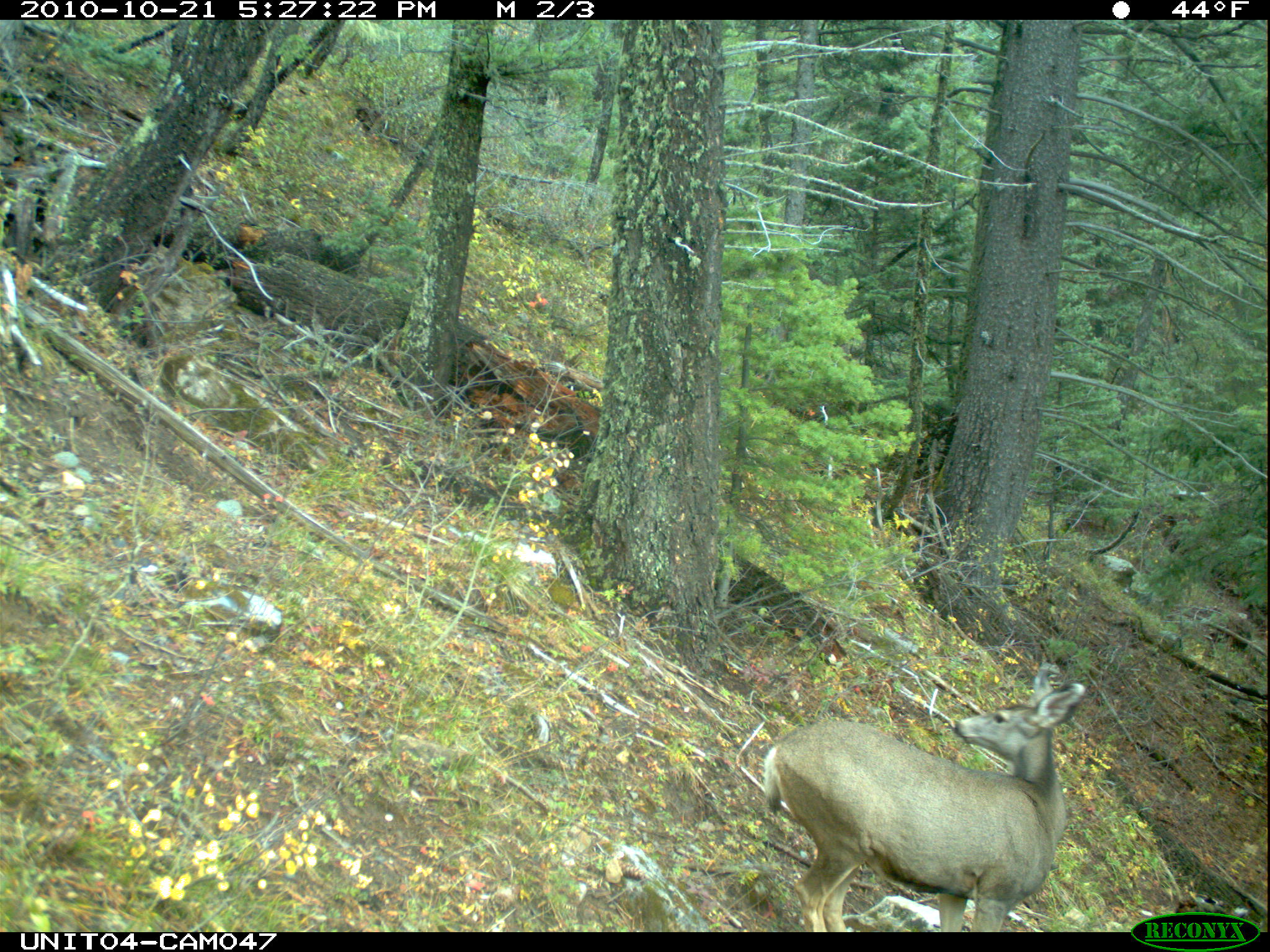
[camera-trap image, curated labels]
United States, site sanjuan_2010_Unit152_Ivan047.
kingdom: Animalia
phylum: Chordata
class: Mammalia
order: Artiodactyla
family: Cervidae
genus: Odocoileus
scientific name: Odocoileus hemionus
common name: mule deer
Odocoileus hemionus (mule deer).